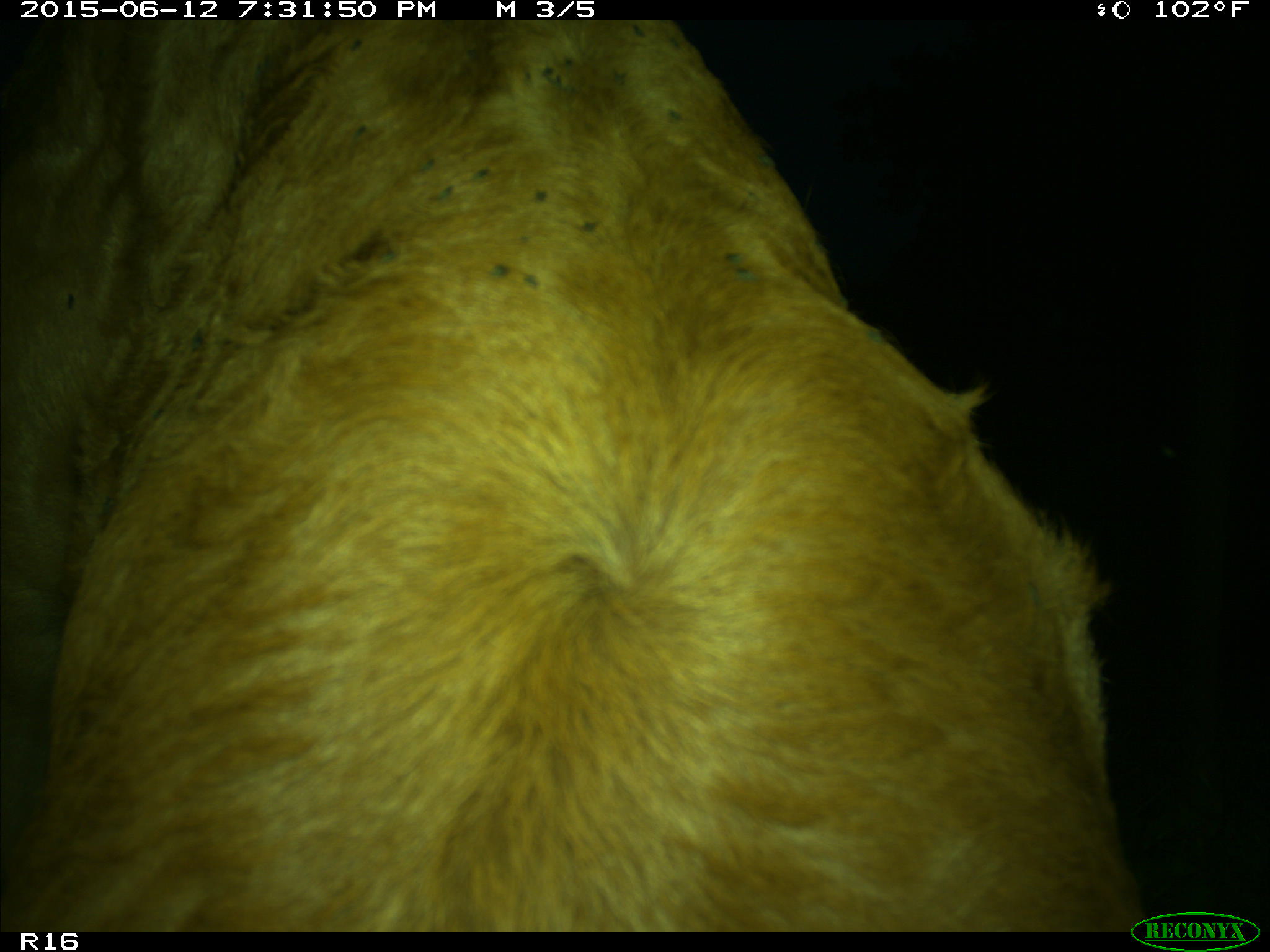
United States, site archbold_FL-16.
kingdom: Animalia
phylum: Chordata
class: Mammalia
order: Artiodactyla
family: Bovidae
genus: Bos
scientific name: Bos taurus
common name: domestic cow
Bos taurus (domestic cow).